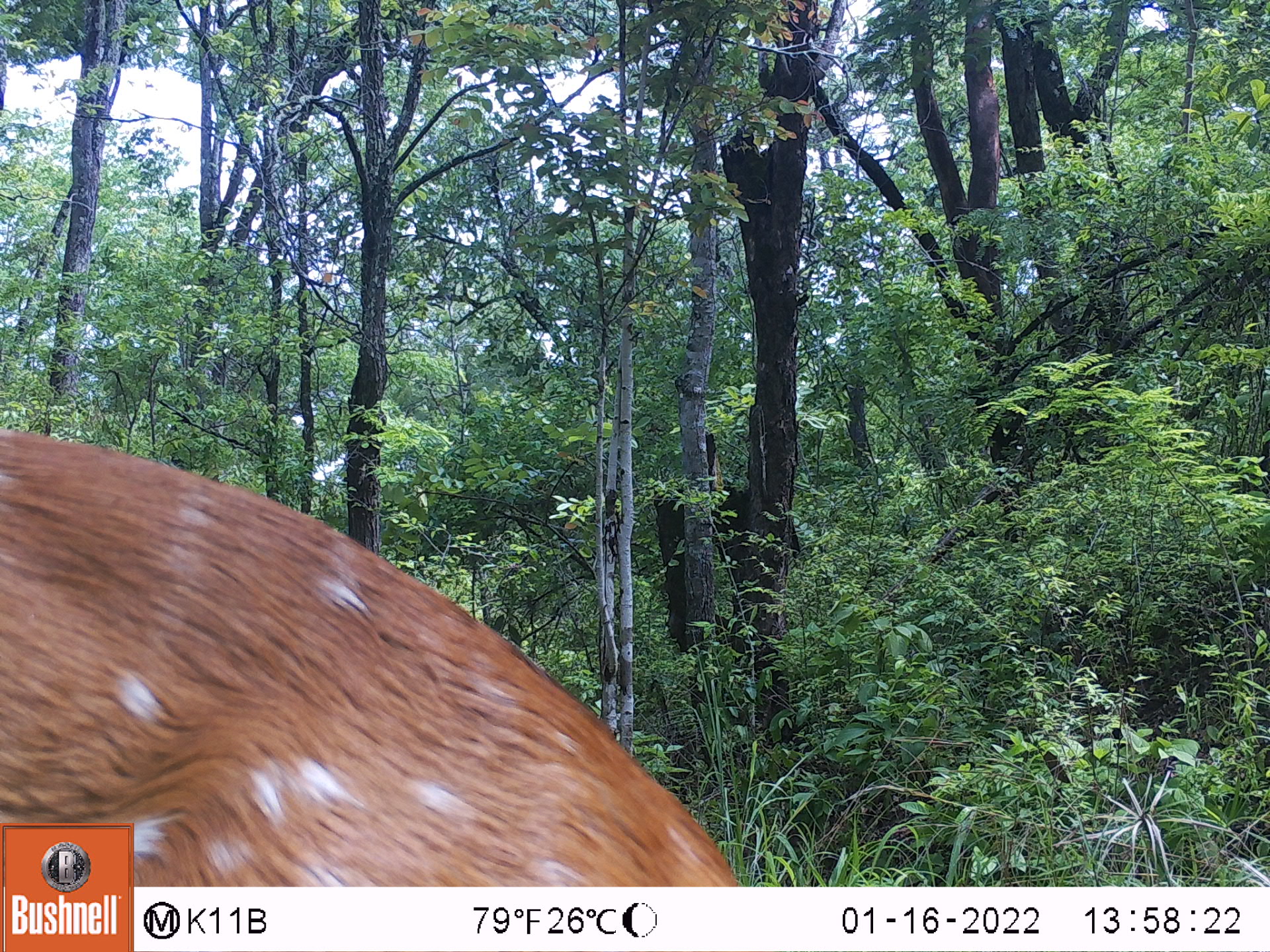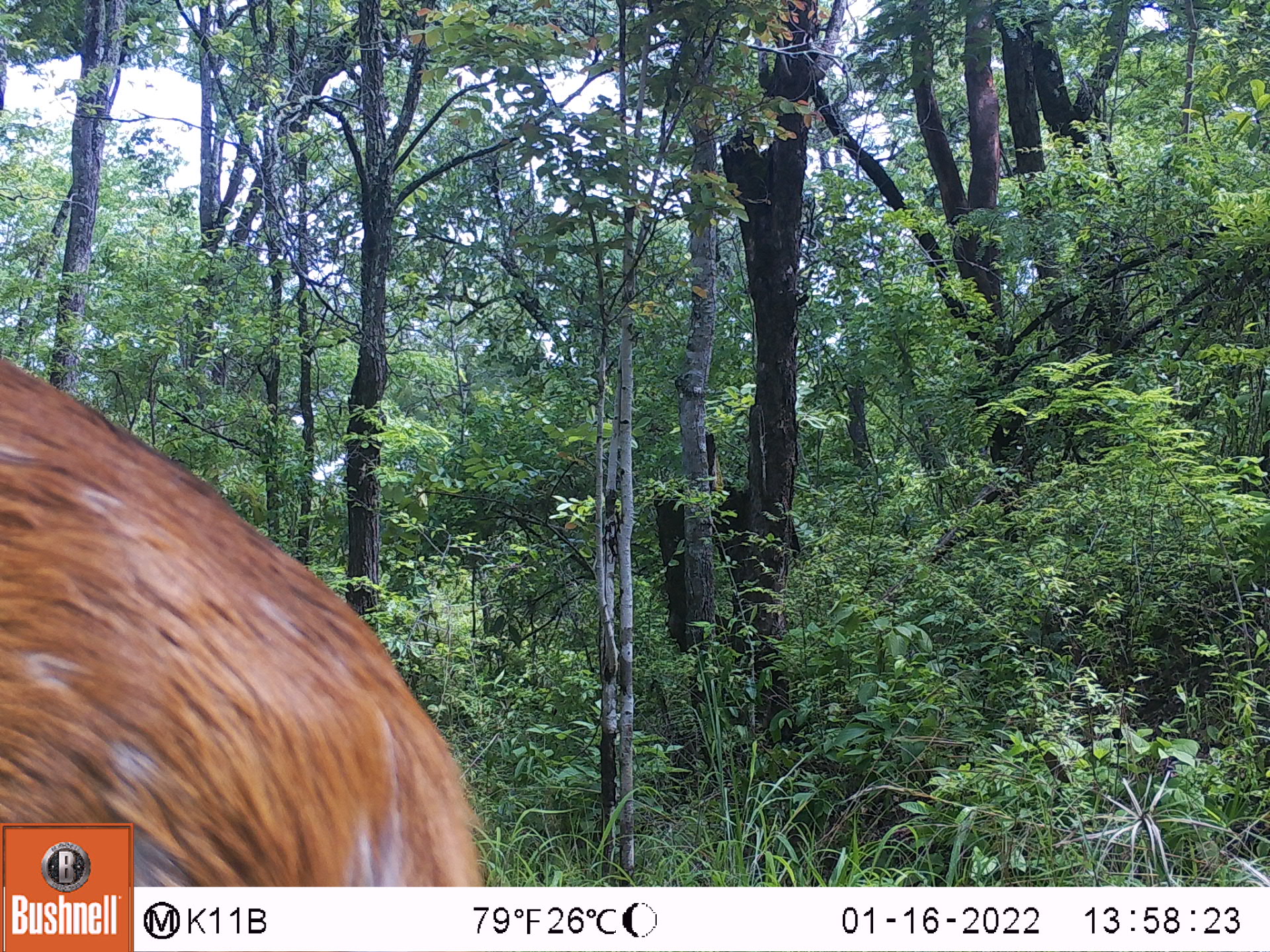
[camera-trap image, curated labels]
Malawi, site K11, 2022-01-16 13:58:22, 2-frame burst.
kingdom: Animalia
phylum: Chordata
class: Mammalia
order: Artiodactyla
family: Bovidae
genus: Tragelaphus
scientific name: Tragelaphus sylvaticus sylvaticus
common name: cape bushbuck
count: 1